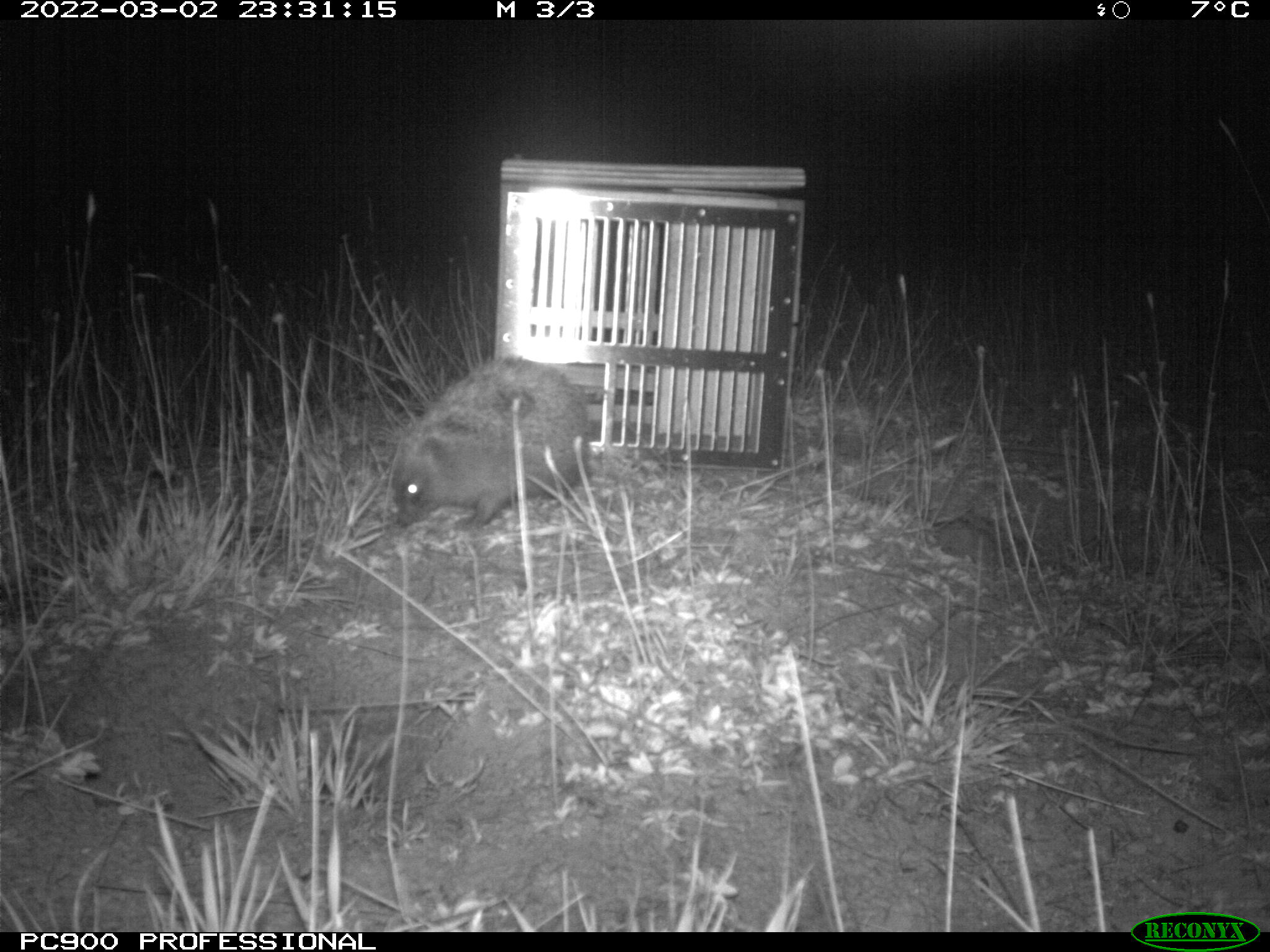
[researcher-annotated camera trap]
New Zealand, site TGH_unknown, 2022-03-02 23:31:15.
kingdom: Animalia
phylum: Chordata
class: Mammalia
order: Eulipotyphla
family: Erinaceidae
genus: Erinaceus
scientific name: Erinaceus europaeus europaeus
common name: european hedgehog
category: hedgehog